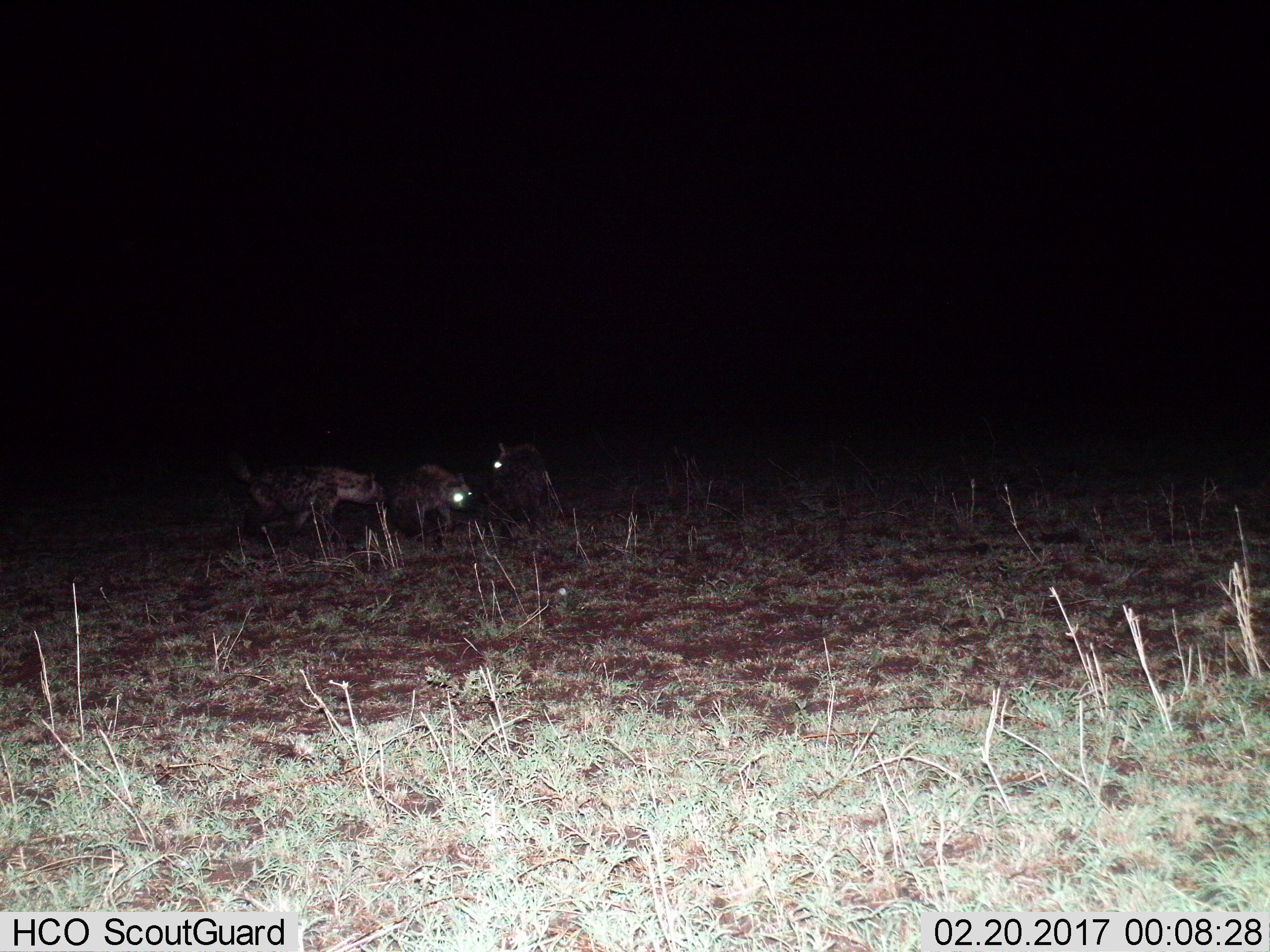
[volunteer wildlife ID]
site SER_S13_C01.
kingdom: Animalia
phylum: Chordata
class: Mammalia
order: Carnivora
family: Hyaenidae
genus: Crocuta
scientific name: Crocuta crocuta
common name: spotted hyena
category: hyenaspotted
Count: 3.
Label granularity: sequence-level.